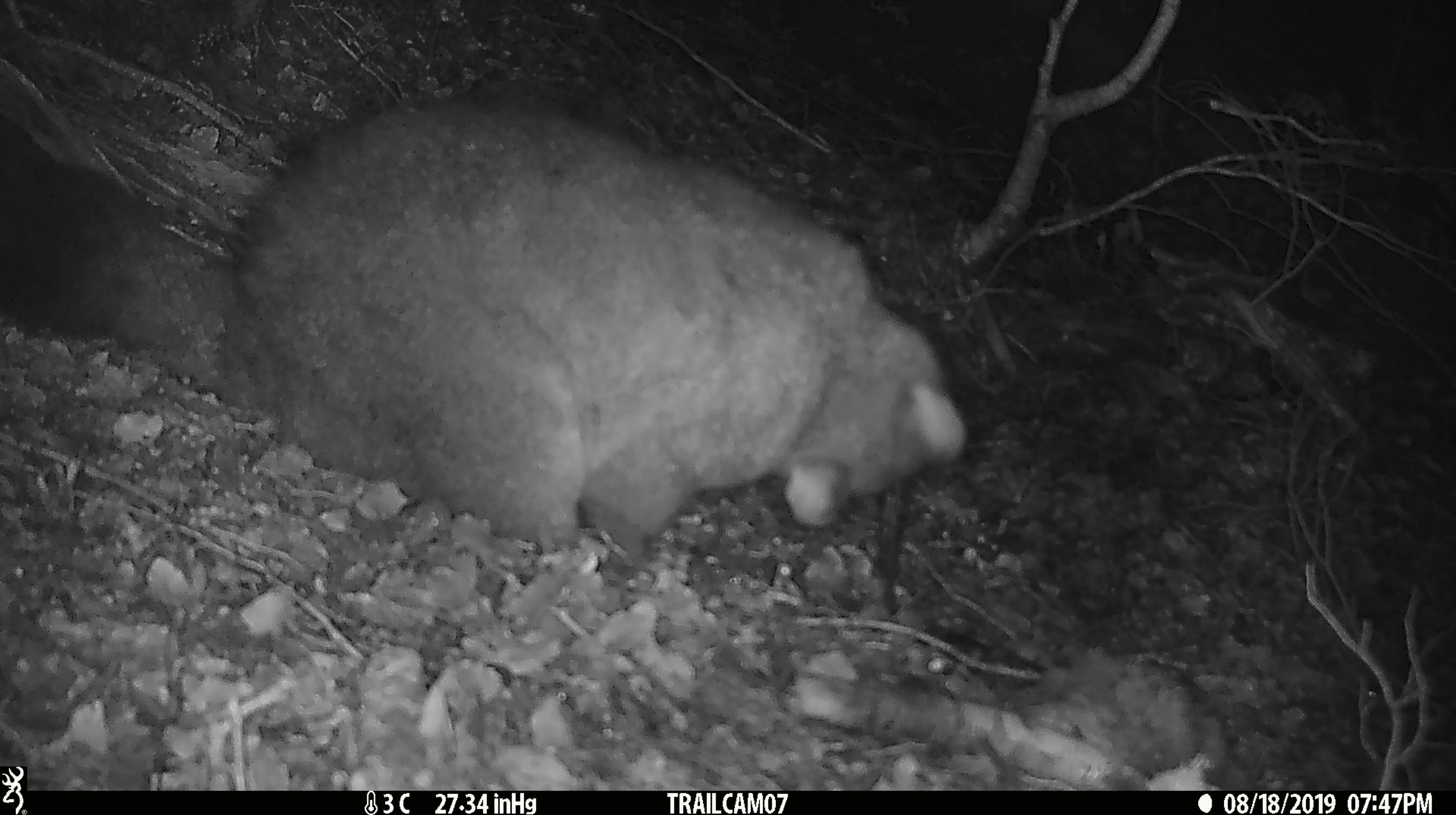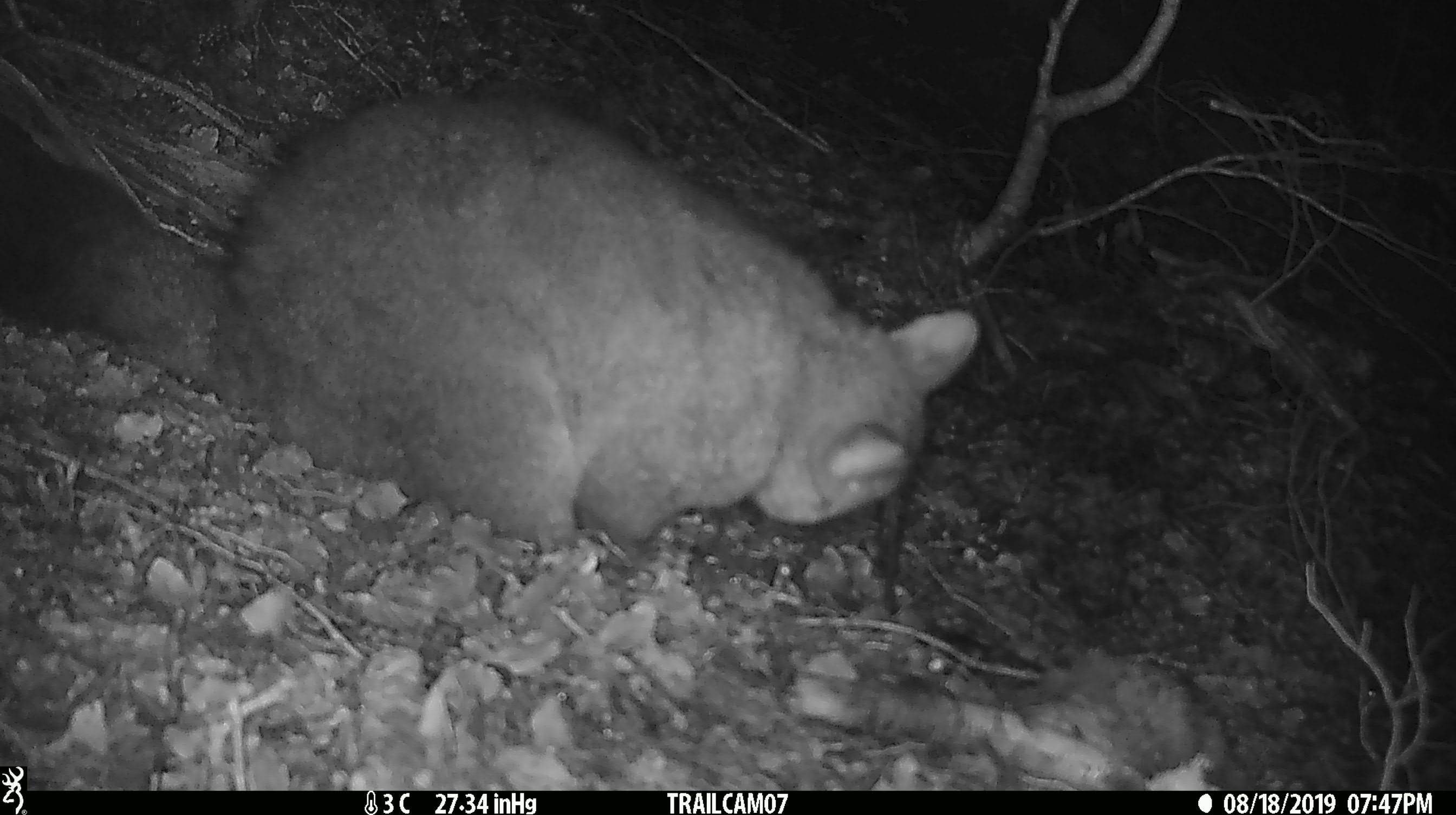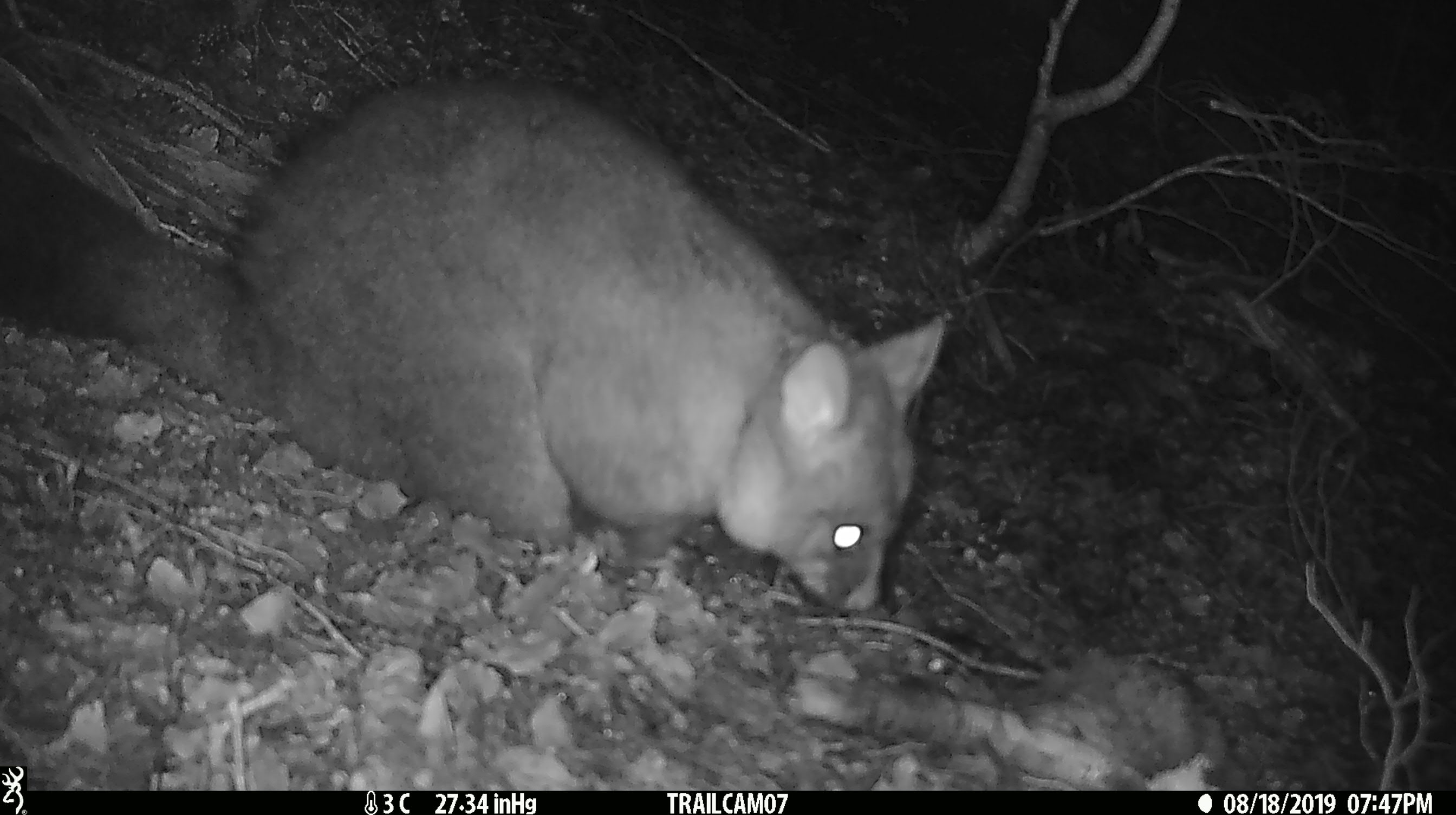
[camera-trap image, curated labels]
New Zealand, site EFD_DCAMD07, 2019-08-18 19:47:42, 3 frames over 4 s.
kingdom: Animalia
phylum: Chordata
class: Mammalia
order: Diprotodontia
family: Phalangeridae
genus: Trichosurus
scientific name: Trichosurus vulpecula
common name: common brushtail possum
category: possum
Possum (common brushtail possum) (Trichosurus vulpecula).